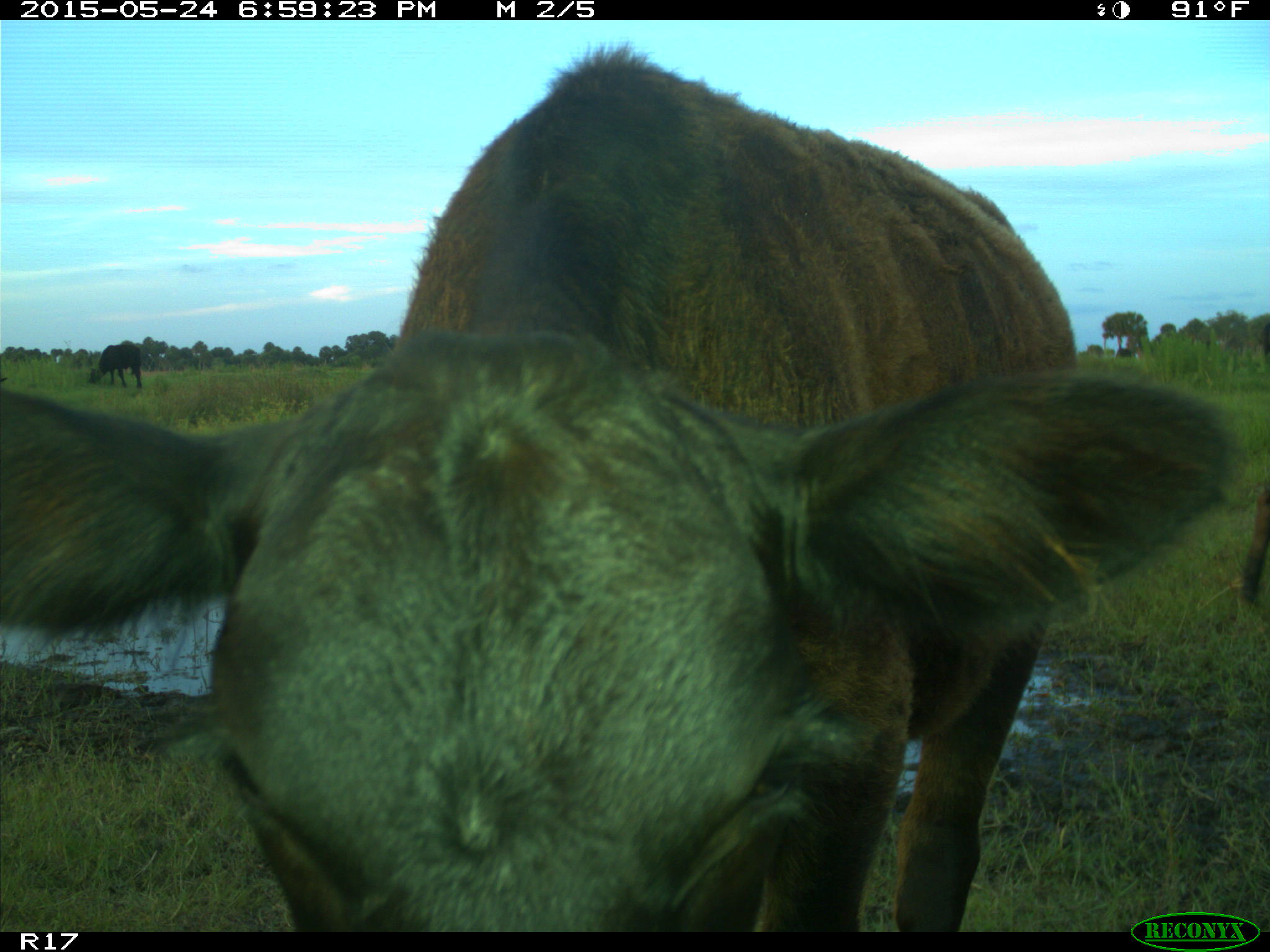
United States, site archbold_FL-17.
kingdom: Animalia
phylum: Chordata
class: Mammalia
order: Artiodactyla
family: Bovidae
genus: Bos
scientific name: Bos taurus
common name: domestic cow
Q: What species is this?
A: Bos taurus (domestic cow).